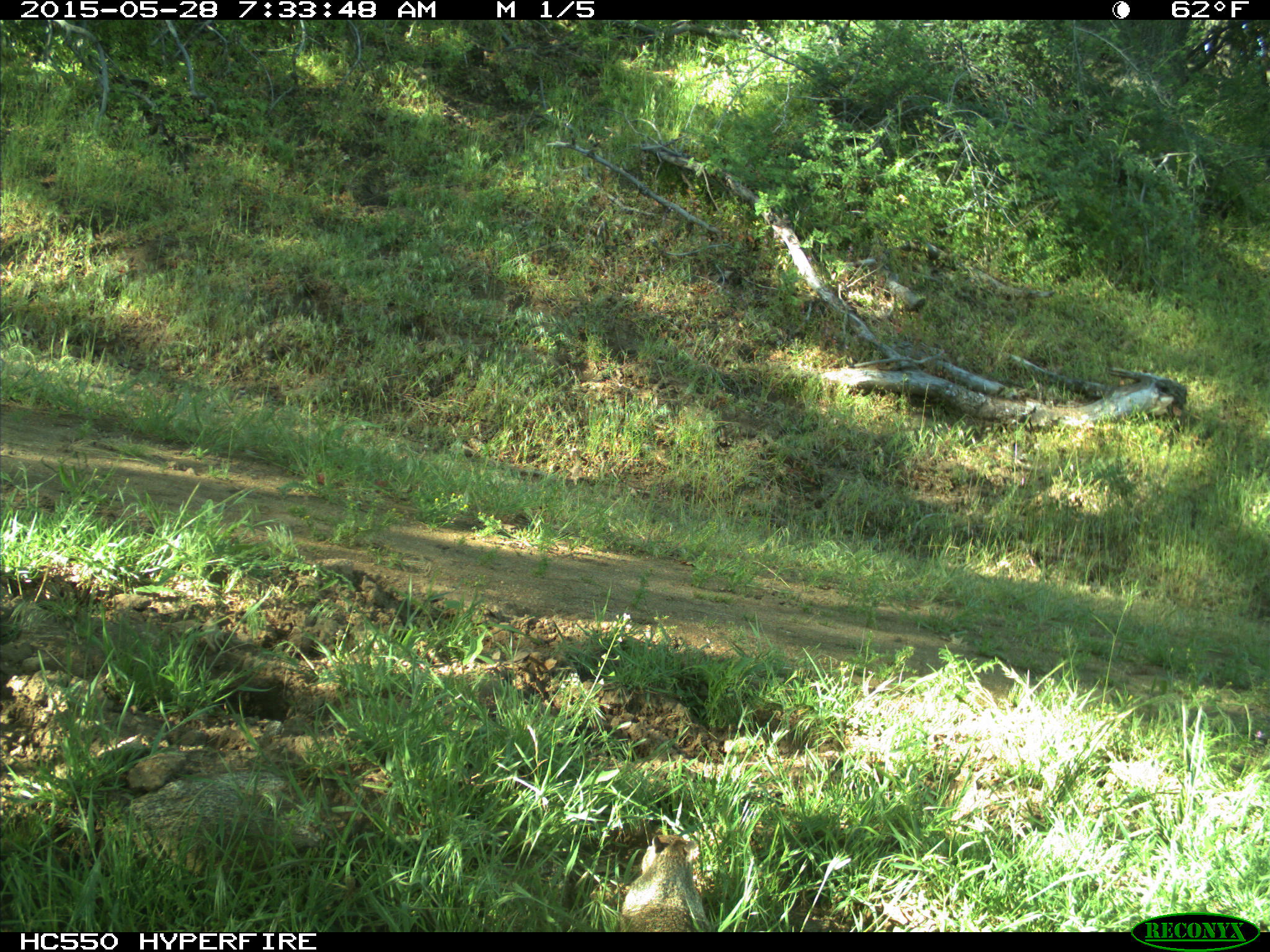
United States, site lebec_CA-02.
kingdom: Animalia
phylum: Chordata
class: Mammalia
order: Rodentia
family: Sciuridae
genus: Otospermophilus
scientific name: Otospermophilus beecheyi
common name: california ground squirrel